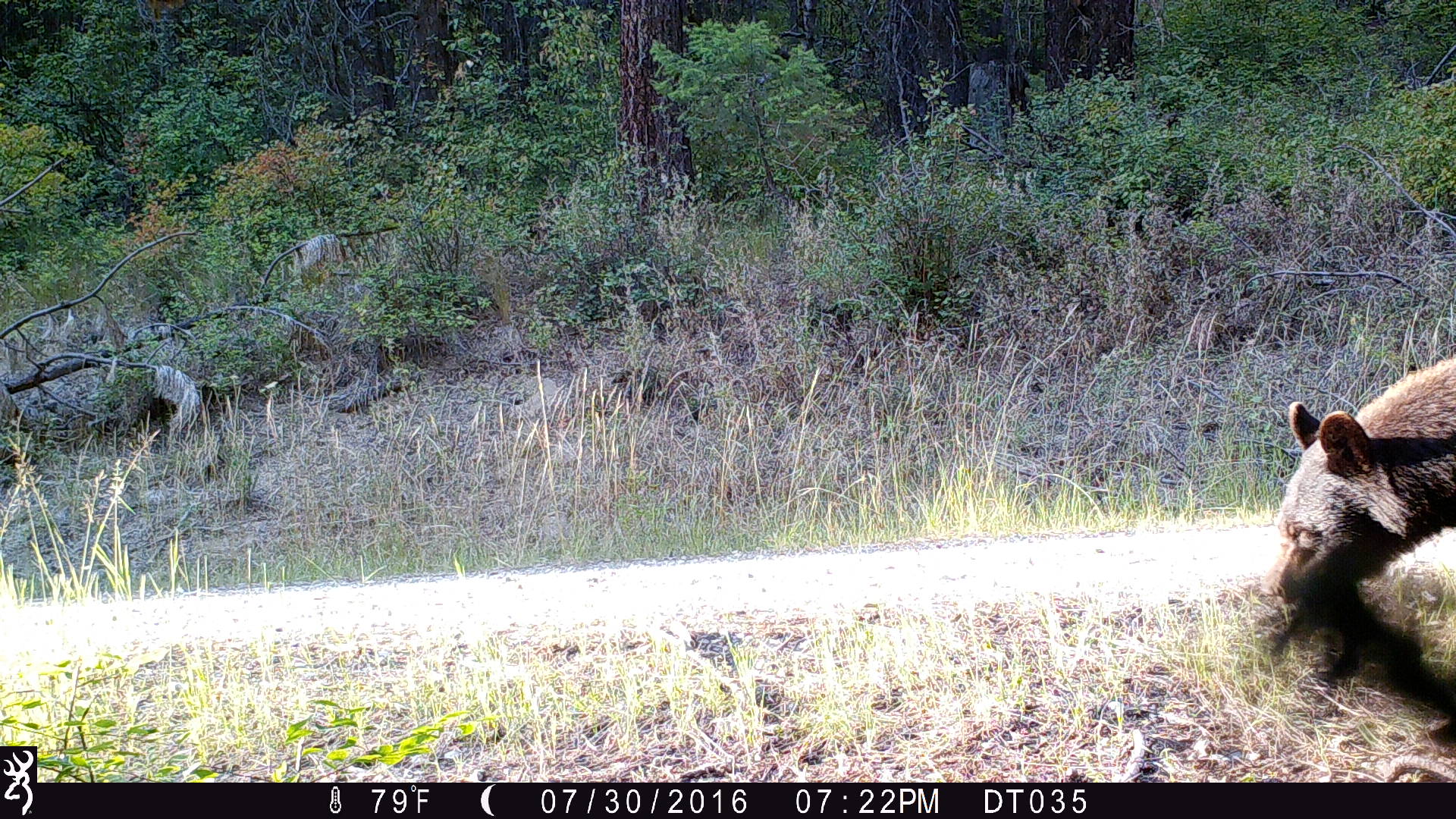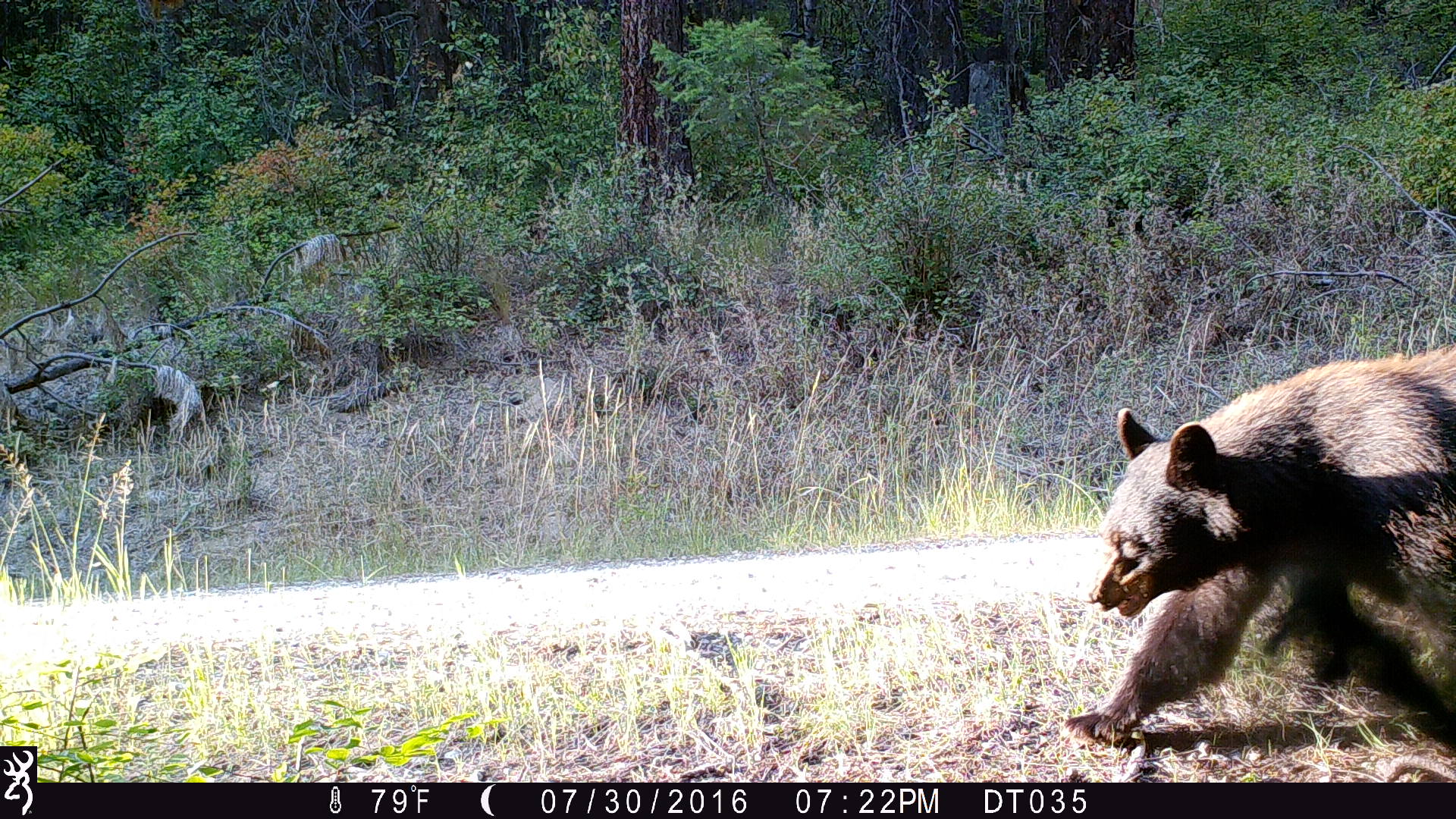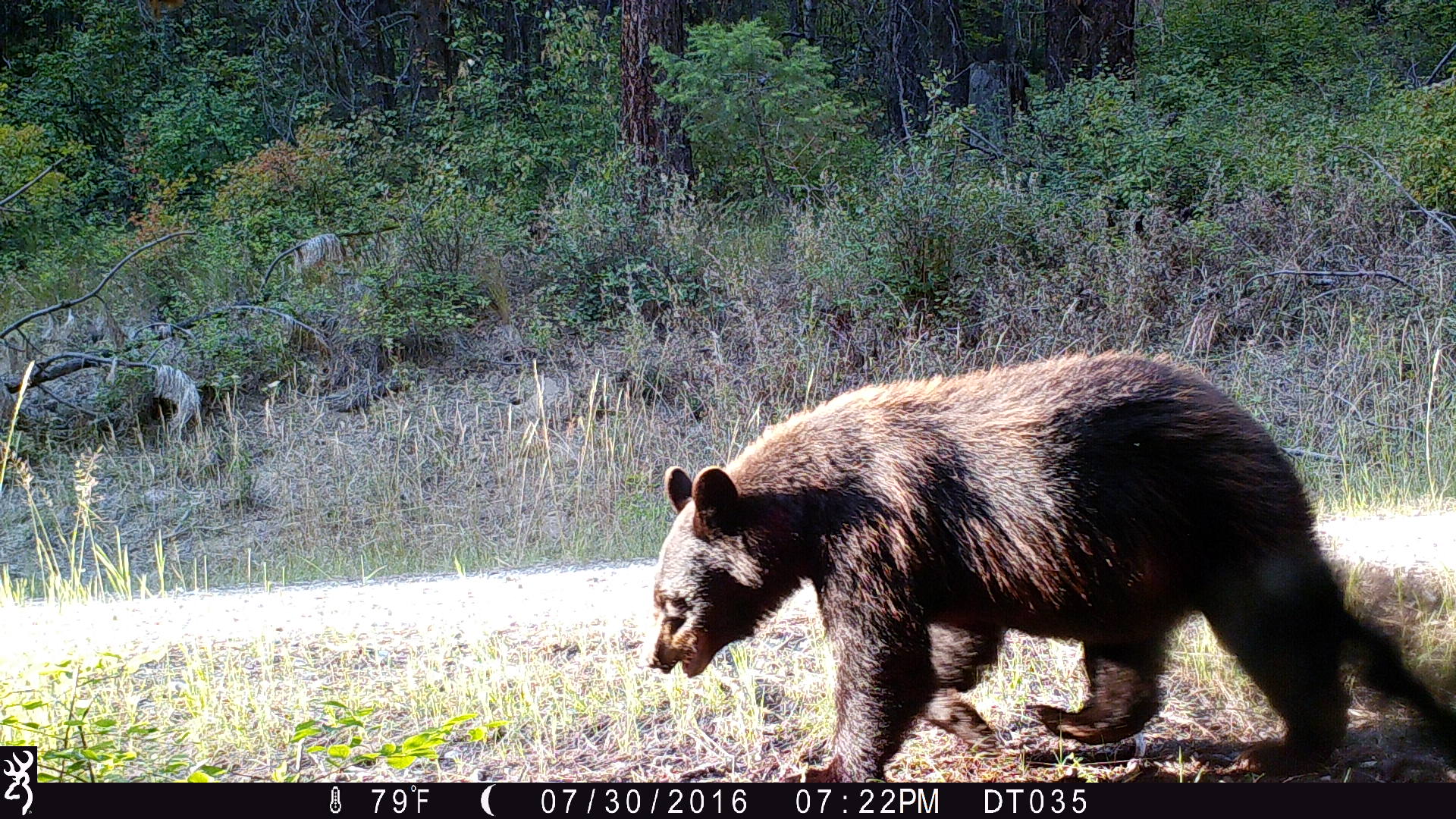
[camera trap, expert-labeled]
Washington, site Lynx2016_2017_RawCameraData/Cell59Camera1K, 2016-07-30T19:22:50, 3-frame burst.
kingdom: Animalia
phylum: Chordata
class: Mammalia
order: Carnivora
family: Ursidae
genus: Ursus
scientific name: Ursus americanus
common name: american black bear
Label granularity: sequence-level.